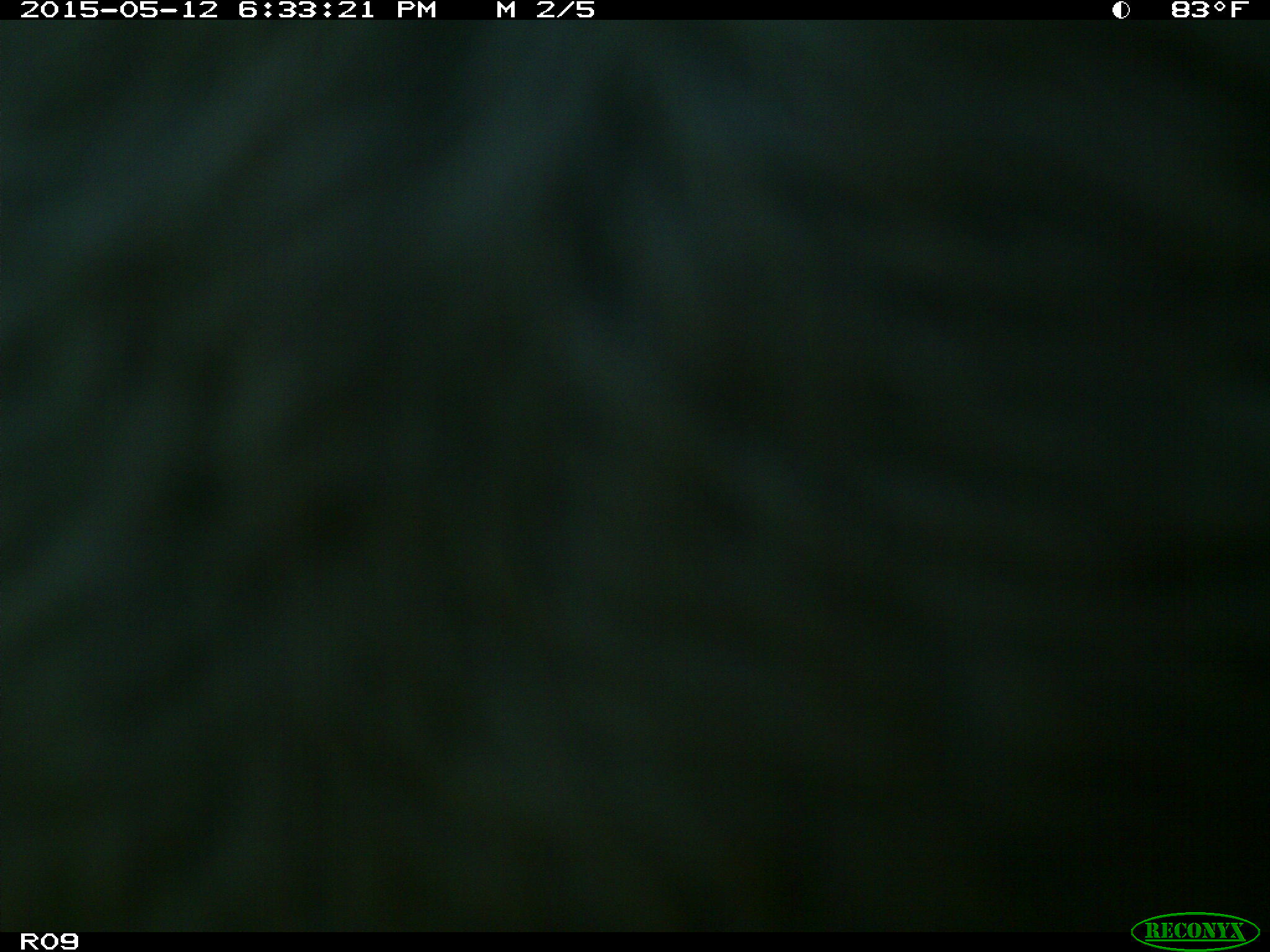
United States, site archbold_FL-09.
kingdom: Animalia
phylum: Chordata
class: Mammalia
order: Artiodactyla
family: Bovidae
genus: Bos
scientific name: Bos taurus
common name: domestic cow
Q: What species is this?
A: Bos taurus (domestic cow).